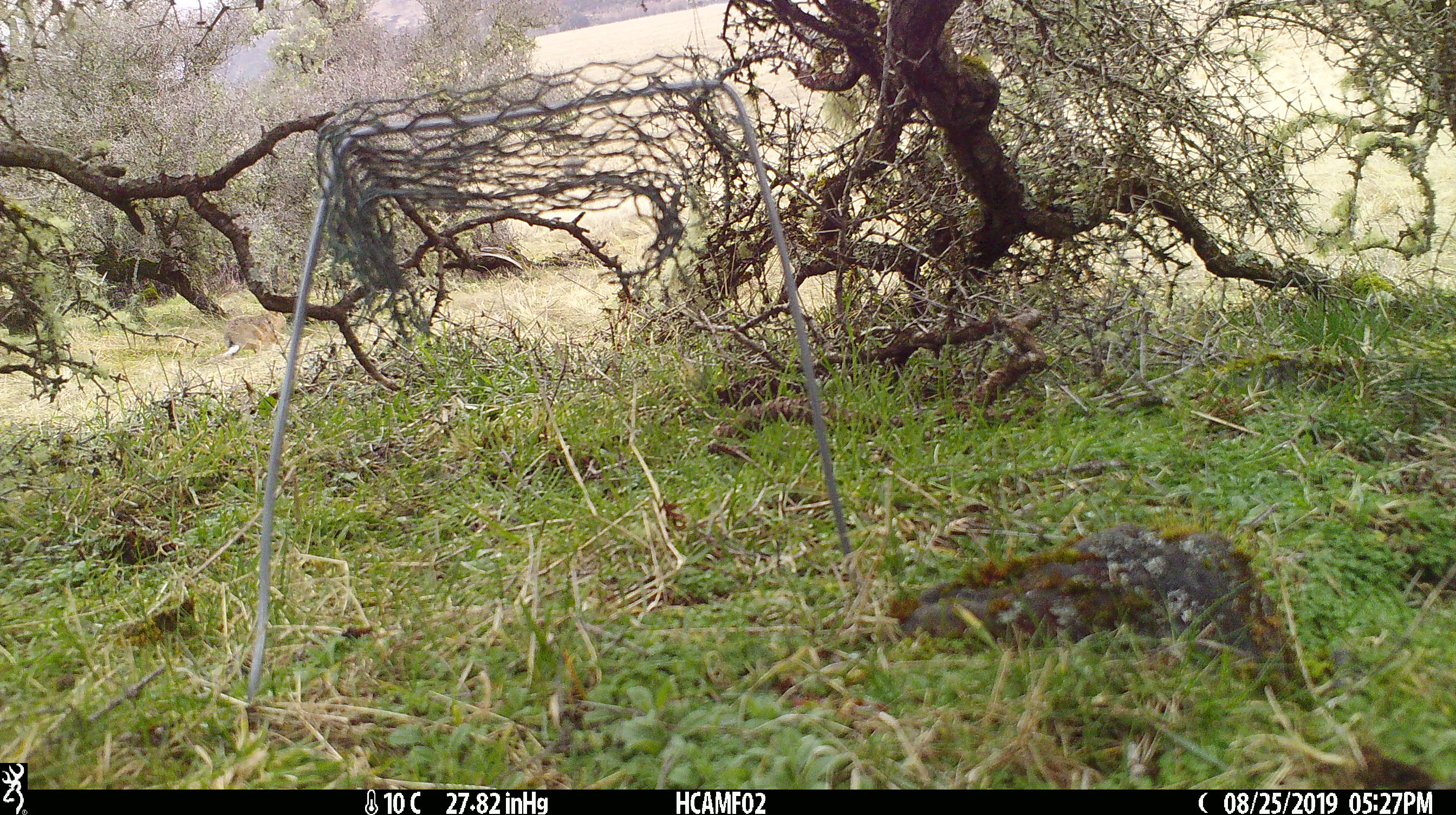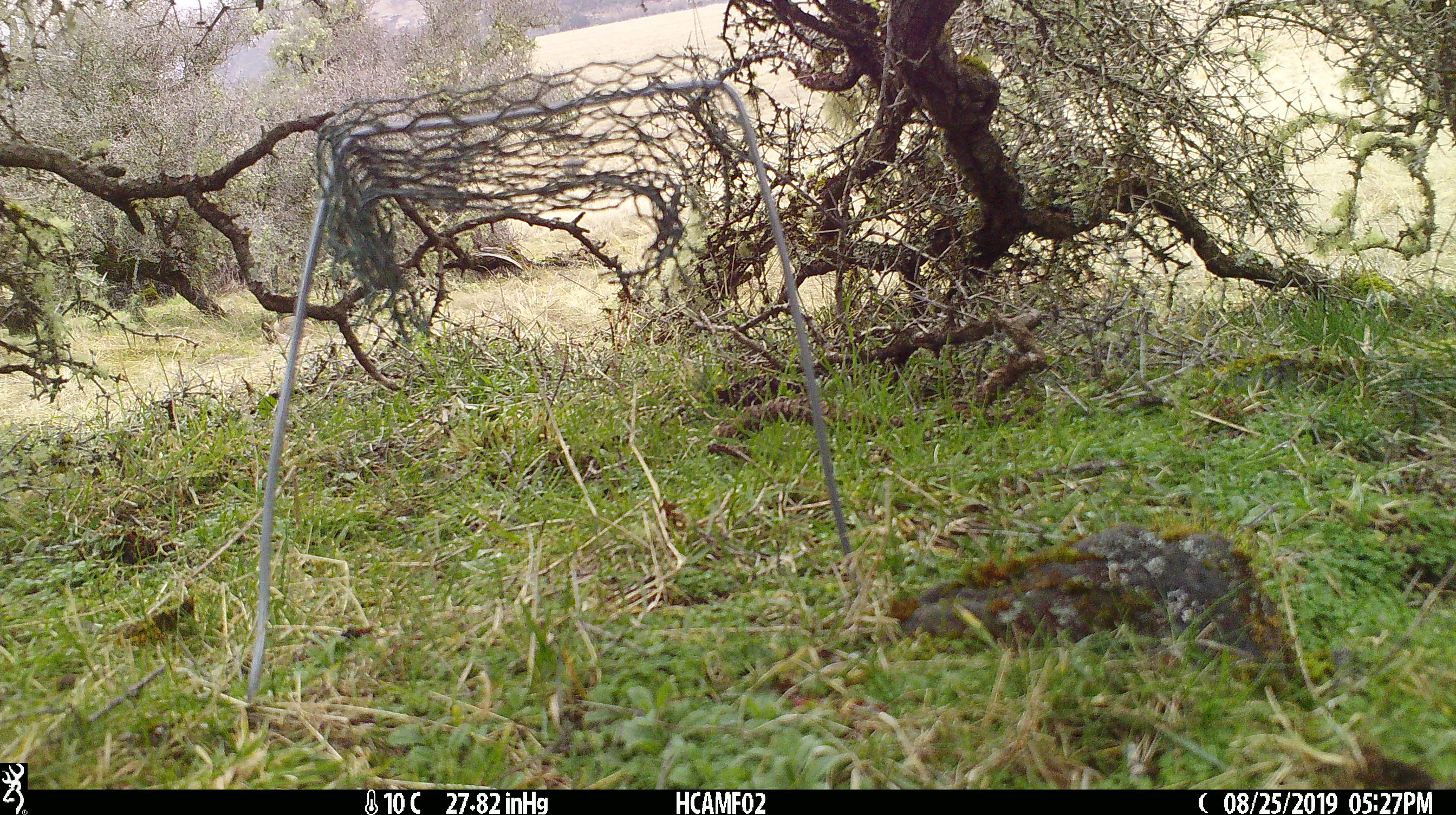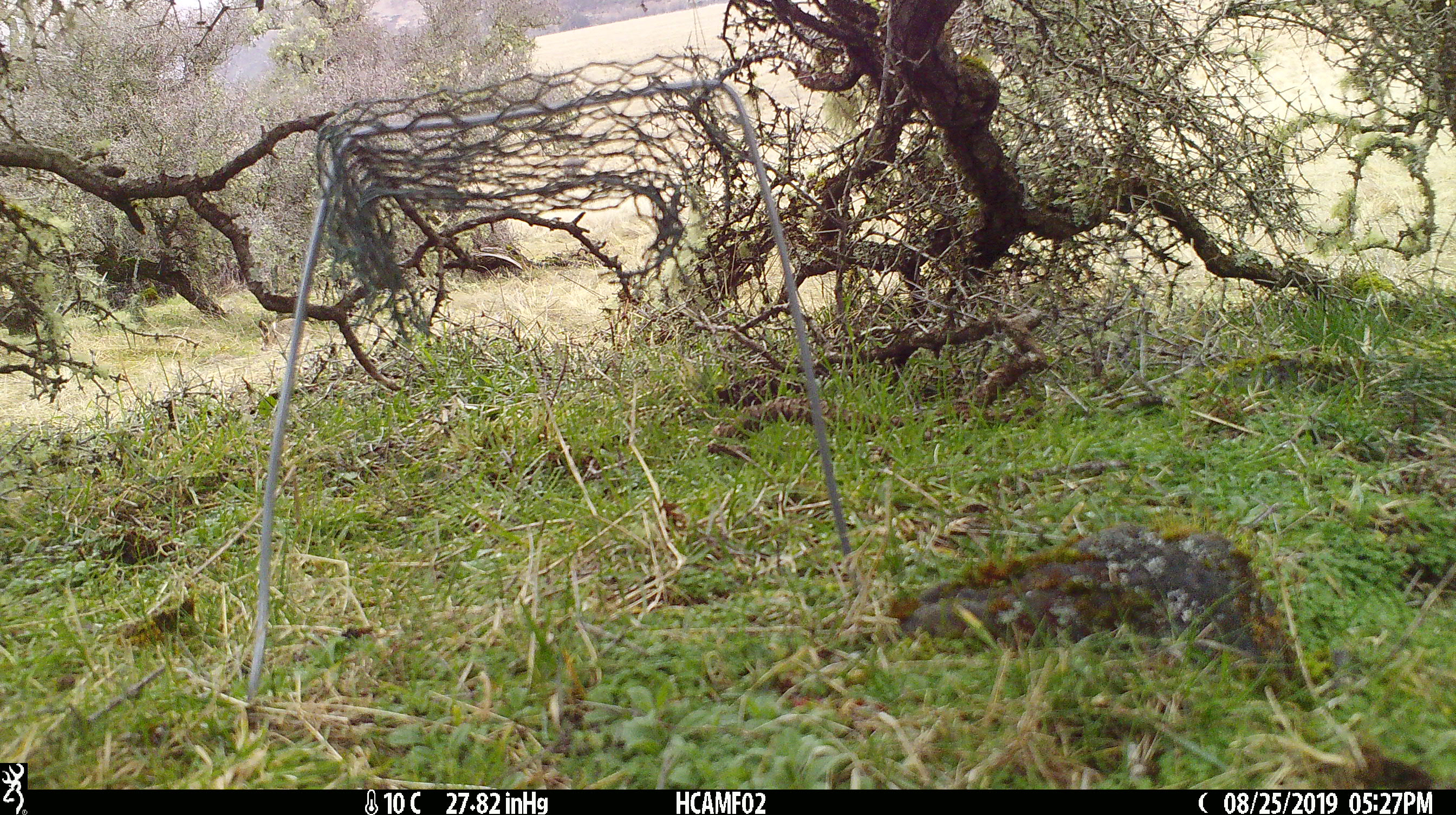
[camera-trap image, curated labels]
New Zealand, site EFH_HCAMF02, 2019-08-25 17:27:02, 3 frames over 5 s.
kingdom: Animalia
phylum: Chordata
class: Mammalia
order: Lagomorpha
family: Leporidae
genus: Lepus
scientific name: Lepus europaeus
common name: brown hare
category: hare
Hare (brown hare) (Lepus europaeus).